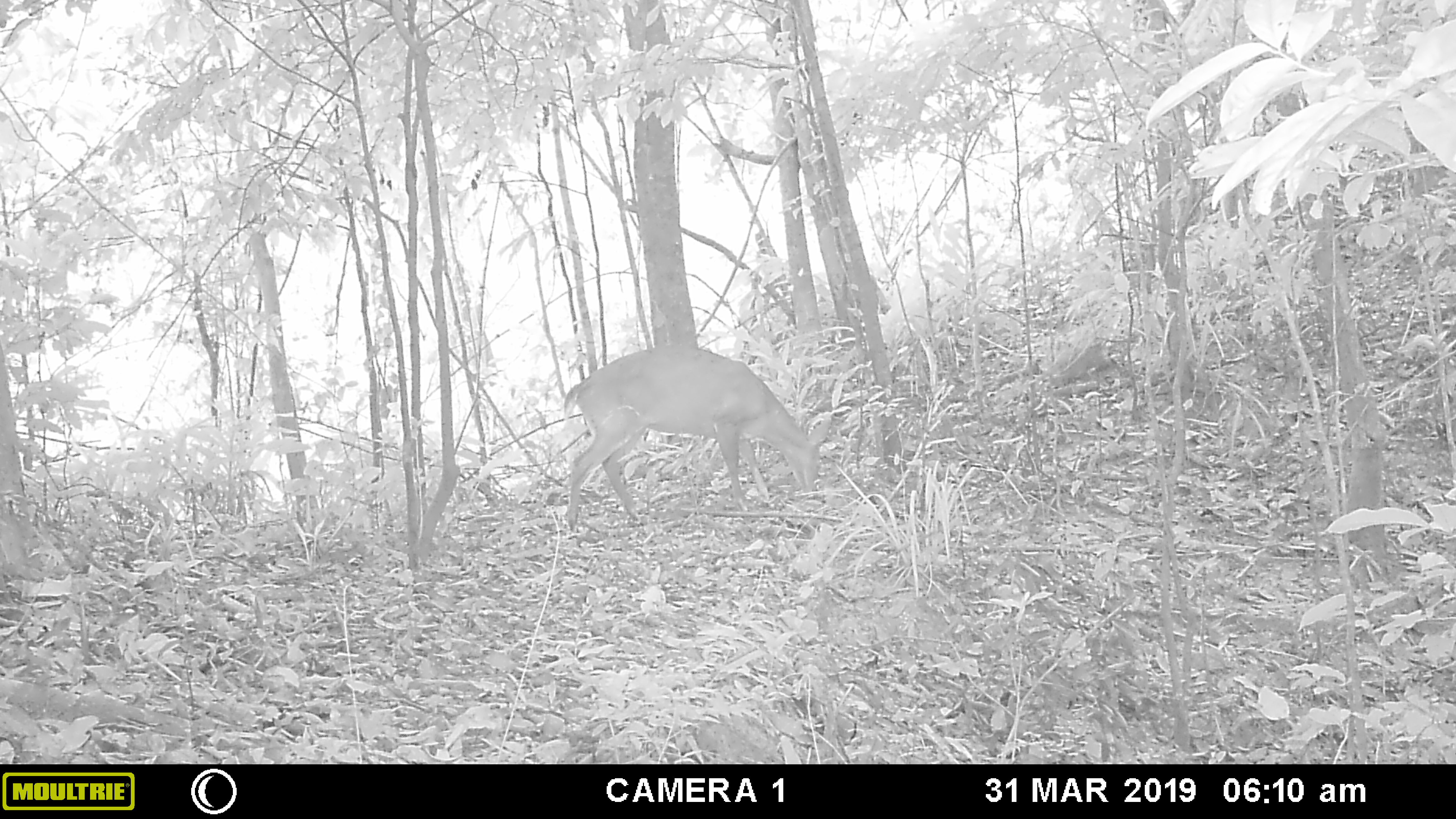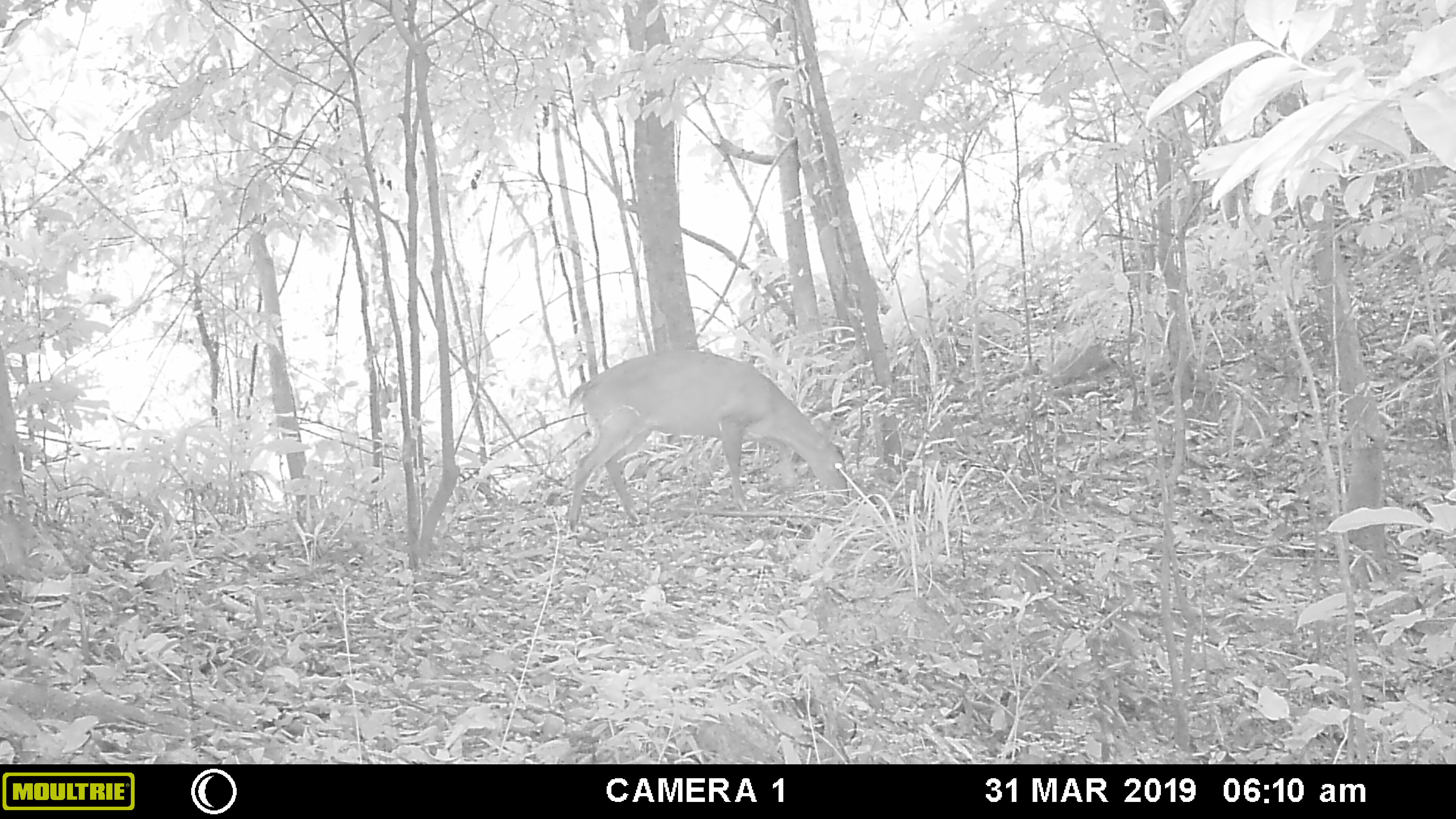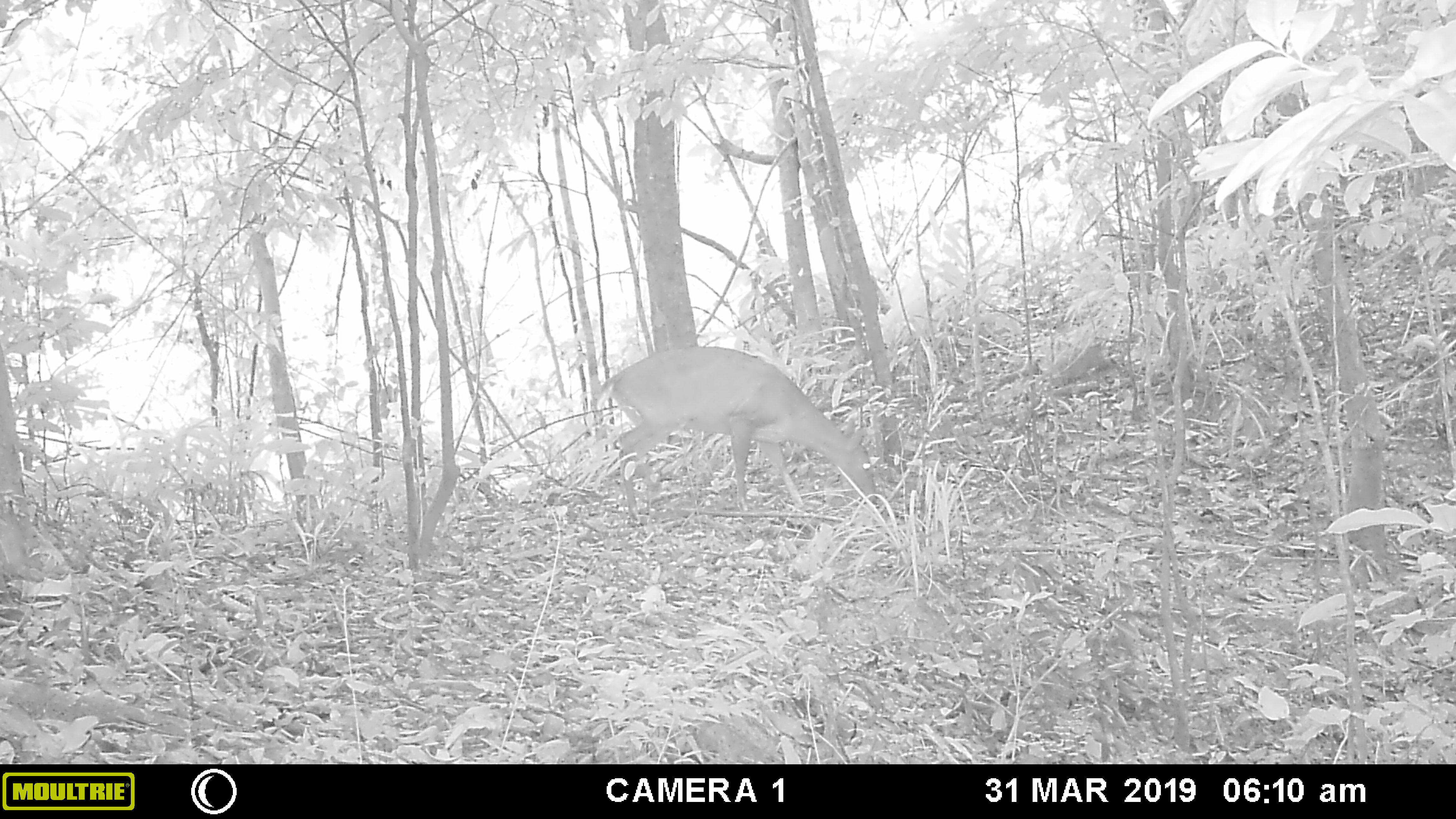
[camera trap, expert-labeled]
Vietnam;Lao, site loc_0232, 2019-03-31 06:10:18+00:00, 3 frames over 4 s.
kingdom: Animalia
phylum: Chordata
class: Mammalia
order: Artiodactyla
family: Cervidae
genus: Muntiacus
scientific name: Muntiacus vuquangensis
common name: large-antlered muntjac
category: large antlered muntjac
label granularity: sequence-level